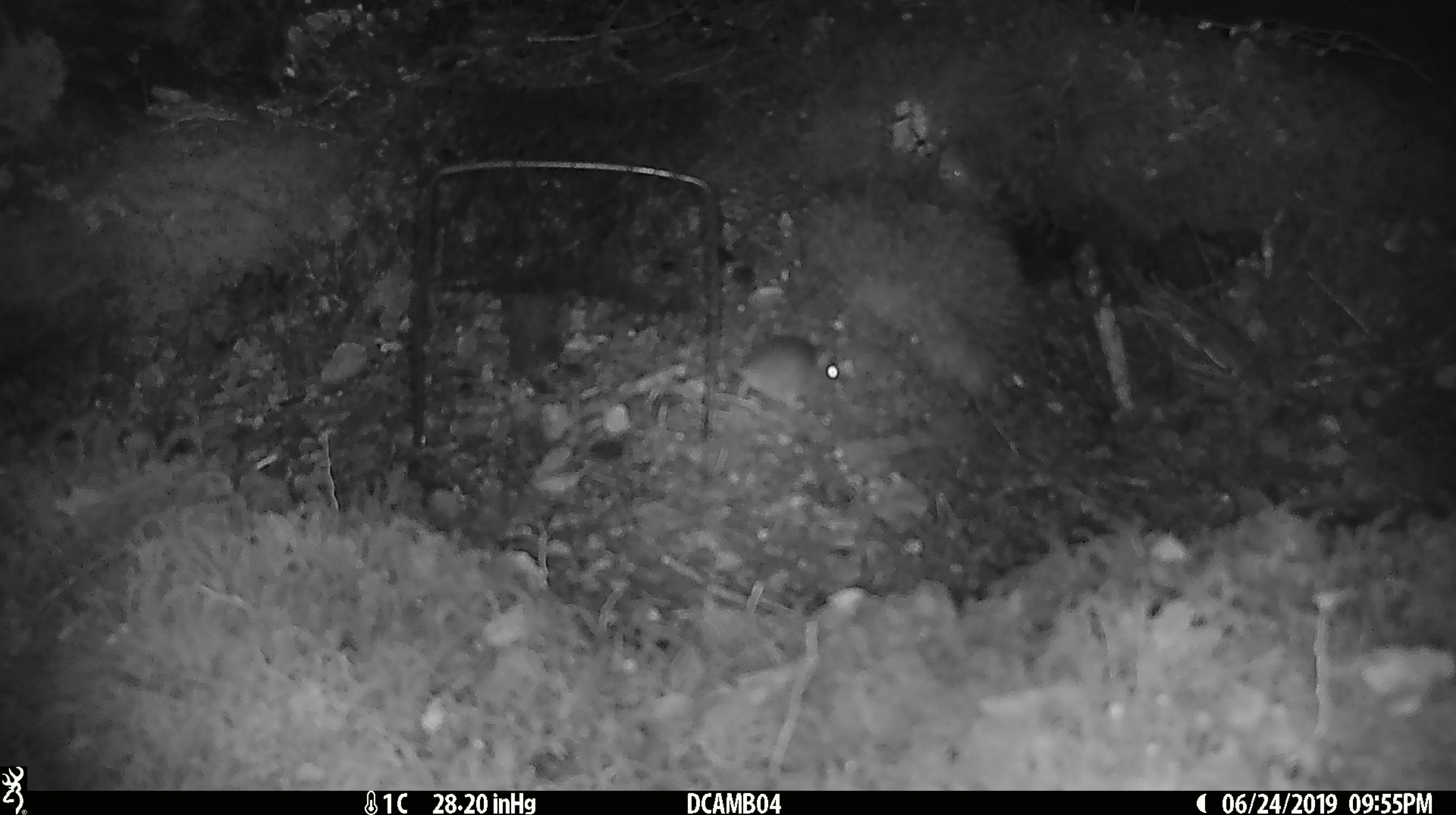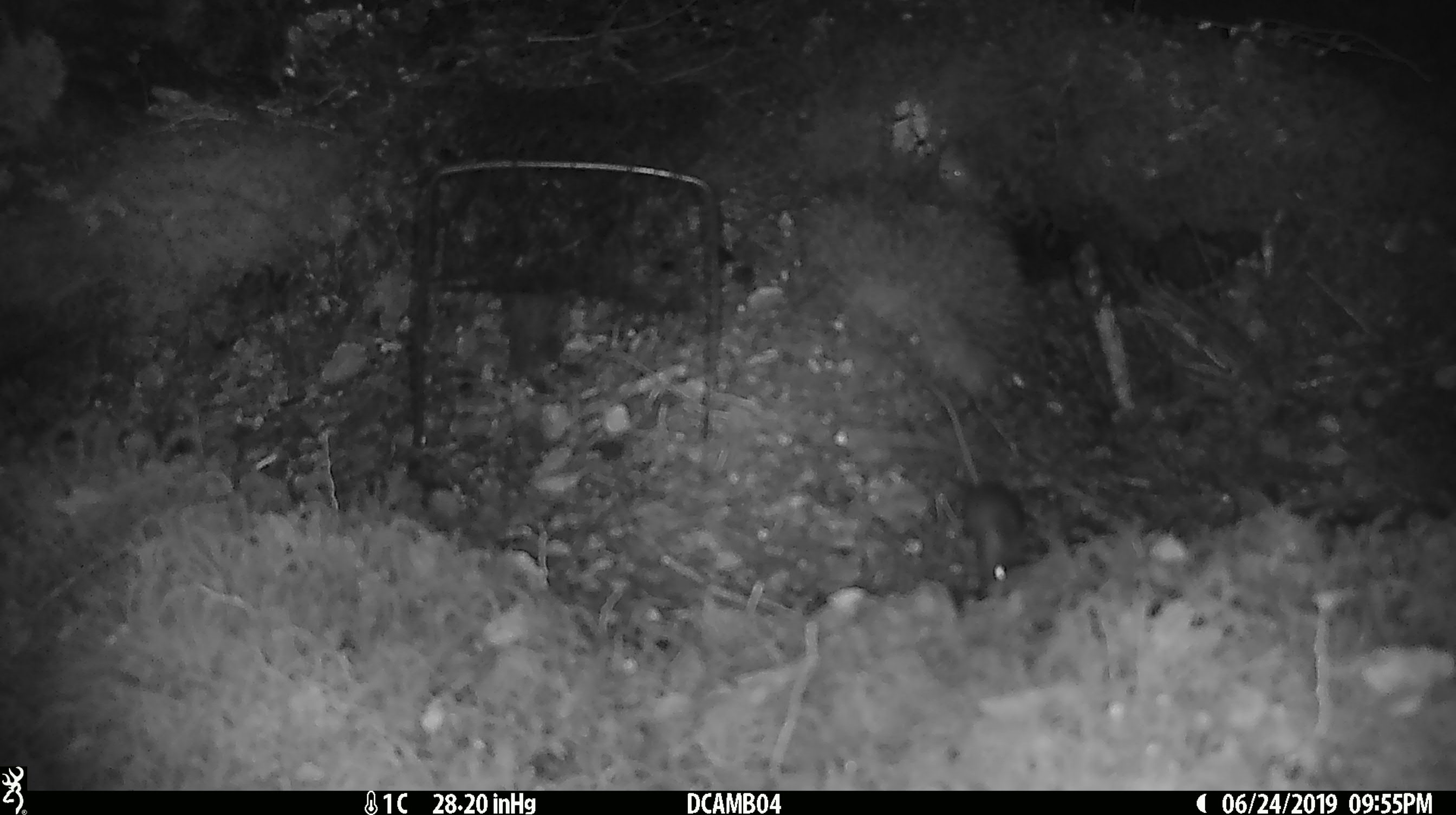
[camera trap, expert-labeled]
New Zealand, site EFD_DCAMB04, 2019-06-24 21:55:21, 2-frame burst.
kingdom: Animalia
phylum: Chordata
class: Mammalia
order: Rodentia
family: Muridae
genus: Mus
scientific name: Mus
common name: mouse